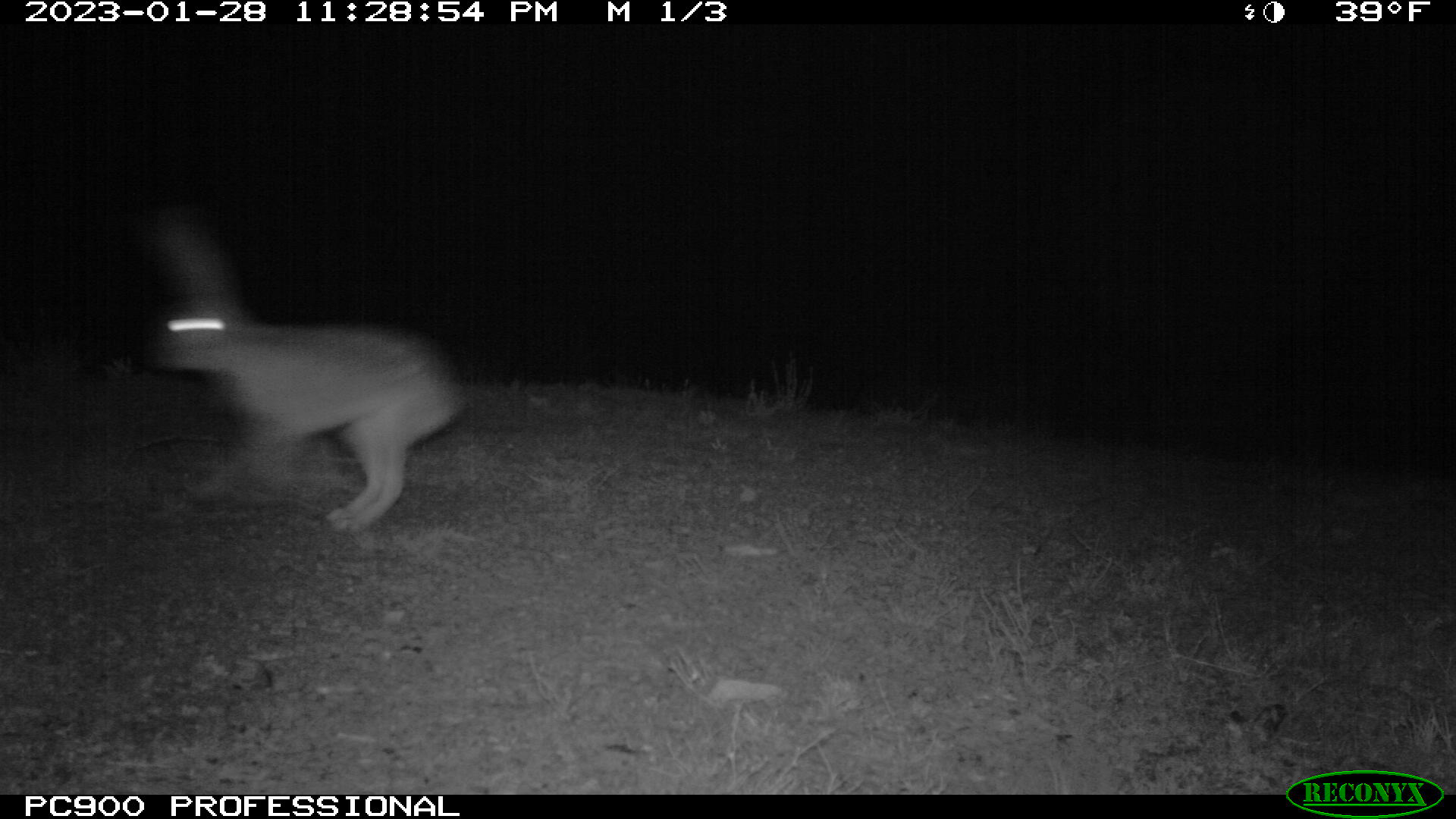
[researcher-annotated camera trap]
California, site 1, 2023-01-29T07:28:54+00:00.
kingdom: Animalia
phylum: Chordata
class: Mammalia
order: Lagomorpha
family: Leporidae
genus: Lepus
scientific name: Lepus californicus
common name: black-tailed jackrabbit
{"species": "black-tailed jackrabbit (Lepus californicus)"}